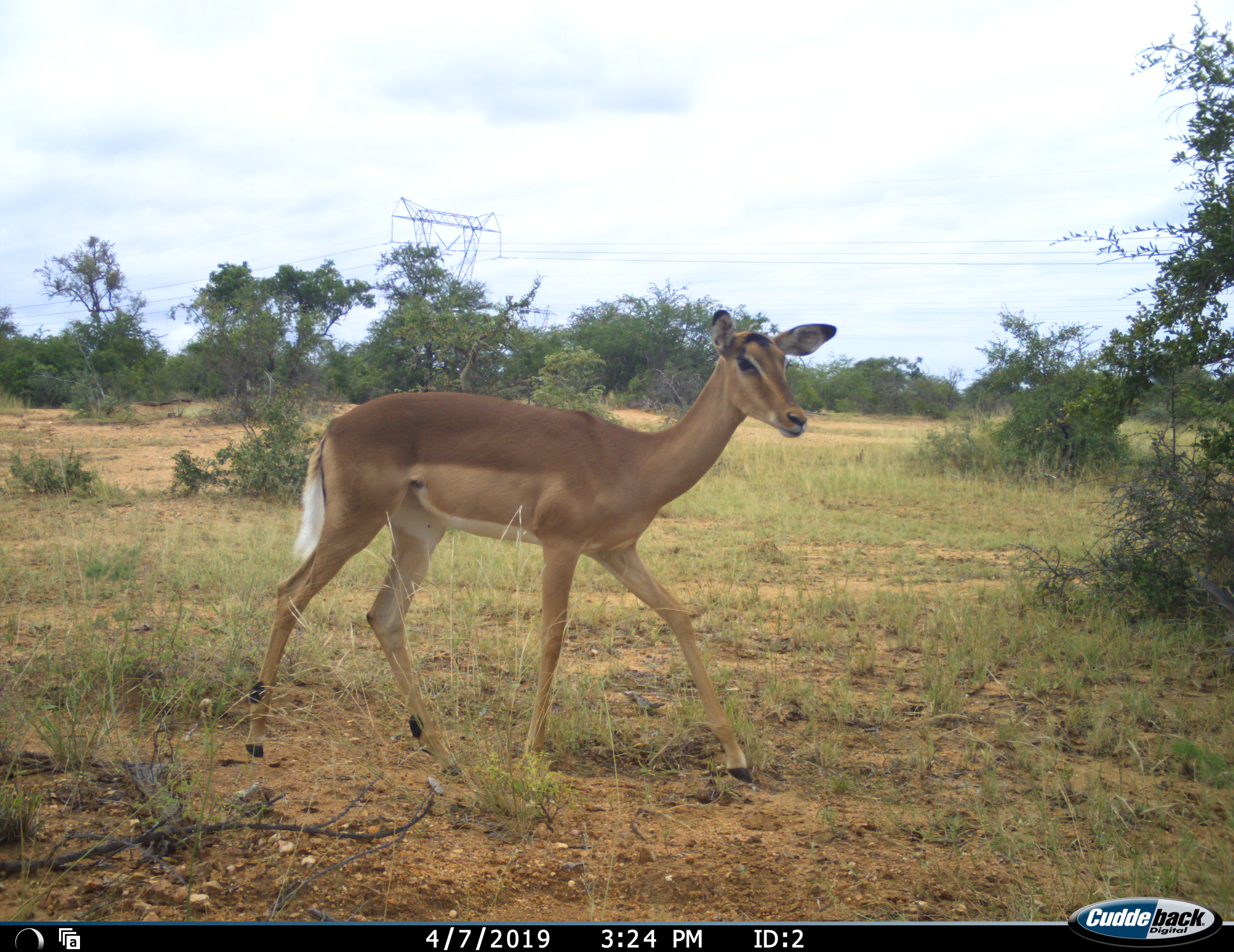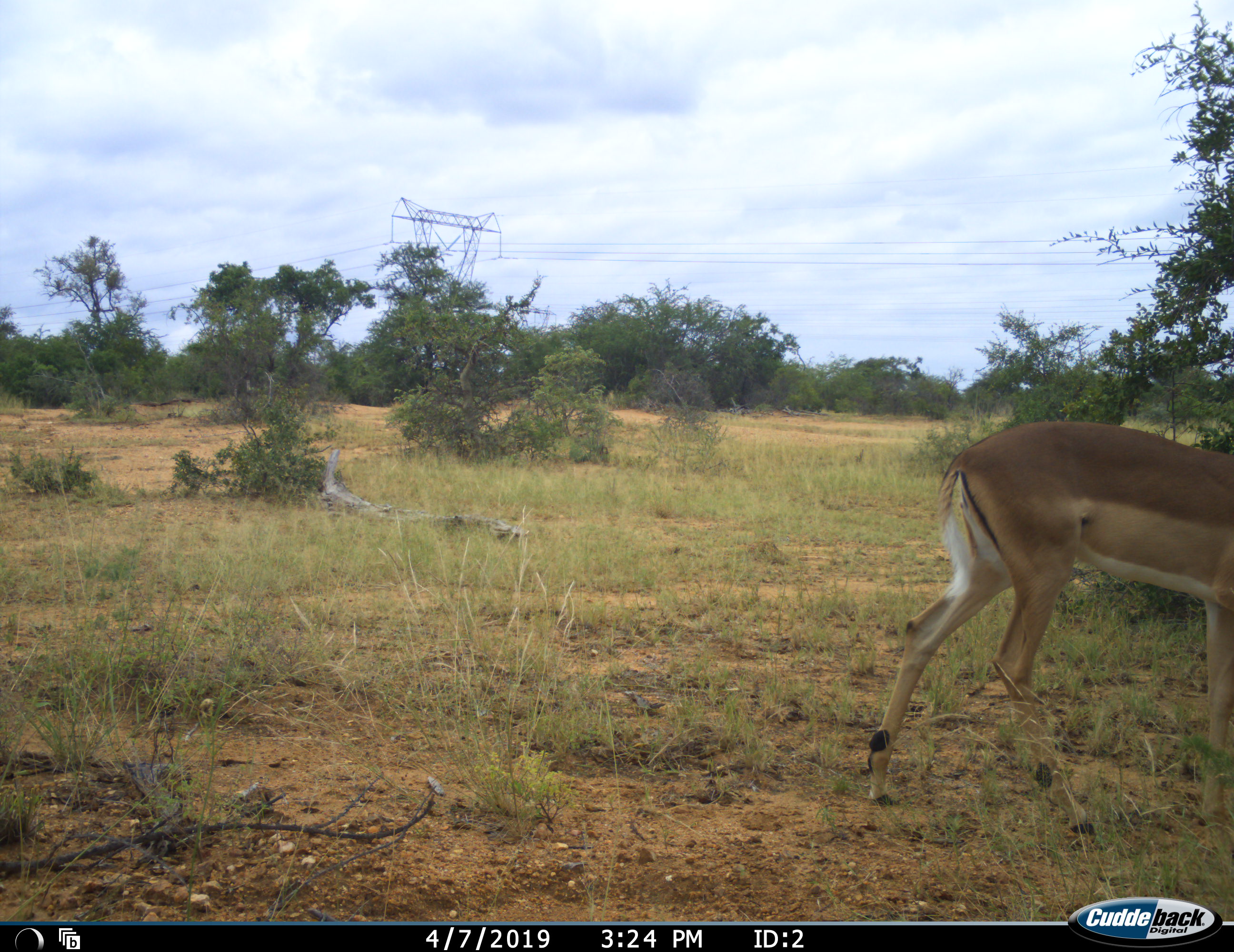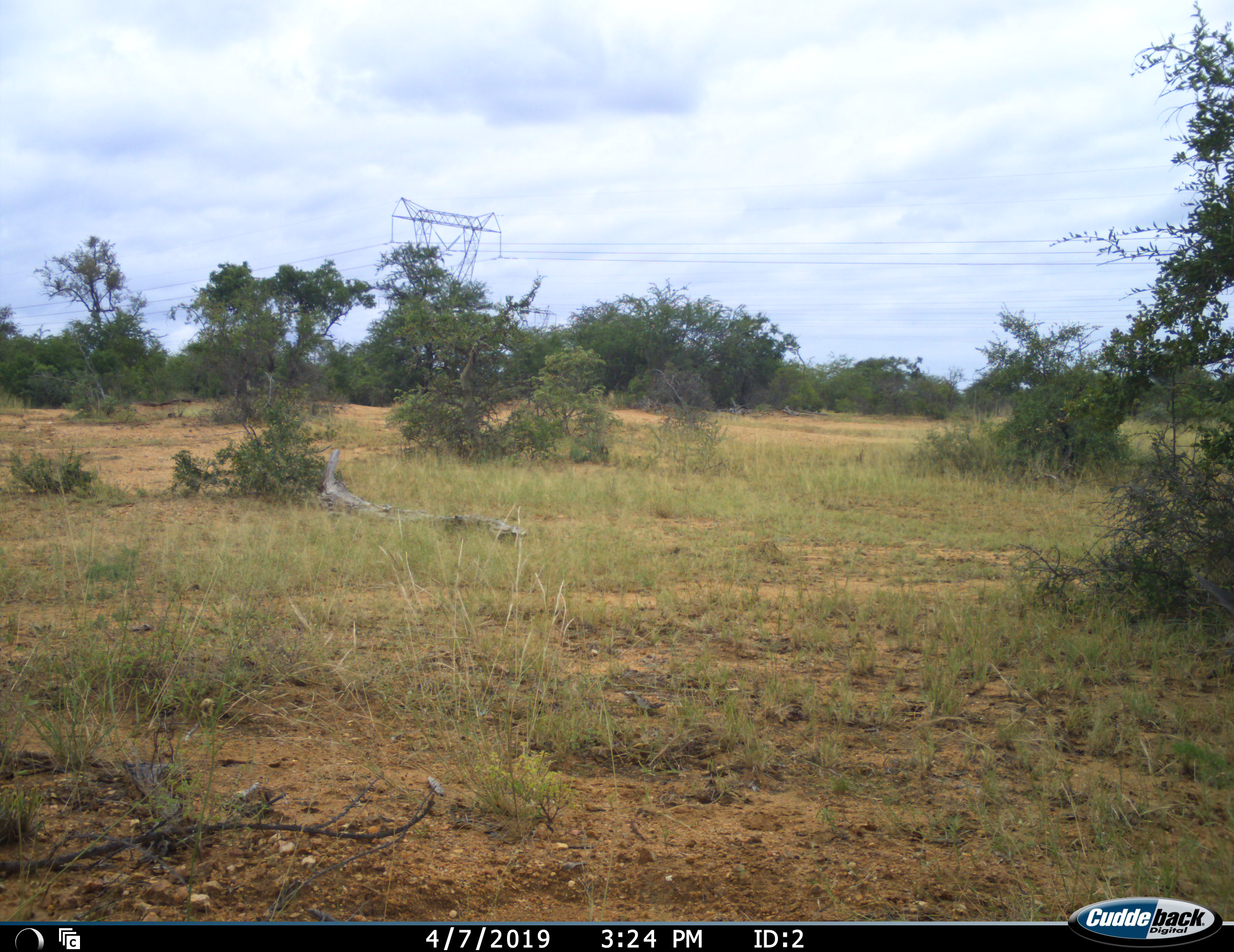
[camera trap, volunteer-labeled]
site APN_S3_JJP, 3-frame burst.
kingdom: Animalia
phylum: Chordata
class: Mammalia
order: Artiodactyla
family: Bovidae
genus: Aepyceros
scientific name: Aepyceros melampus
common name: impala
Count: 1.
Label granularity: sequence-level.